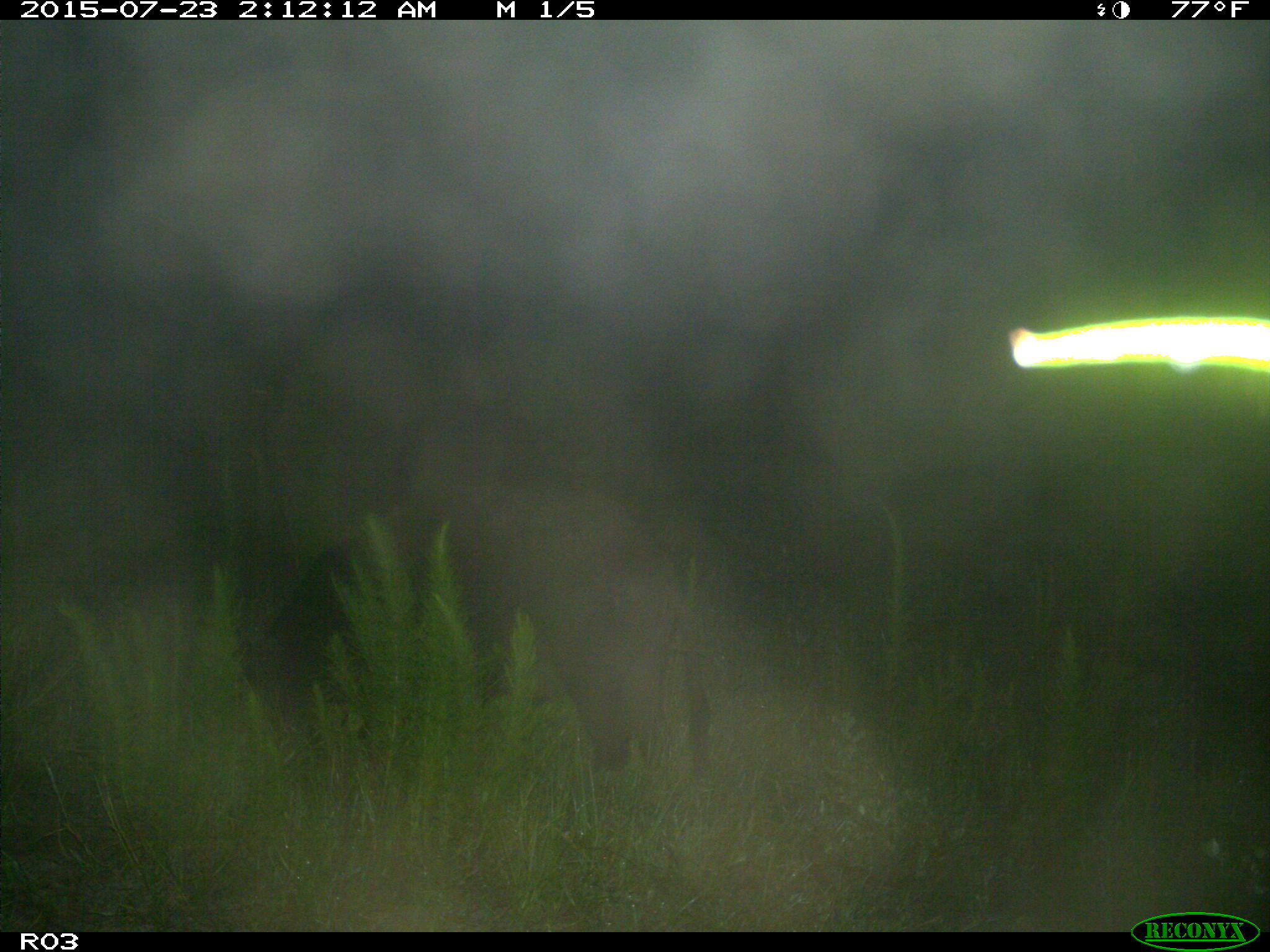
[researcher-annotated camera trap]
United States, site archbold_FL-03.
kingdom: Animalia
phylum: Chordata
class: Mammalia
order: Artiodactyla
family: Suidae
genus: Sus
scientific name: Sus scrofa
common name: wild boar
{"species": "Sus scrofa (wild boar)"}